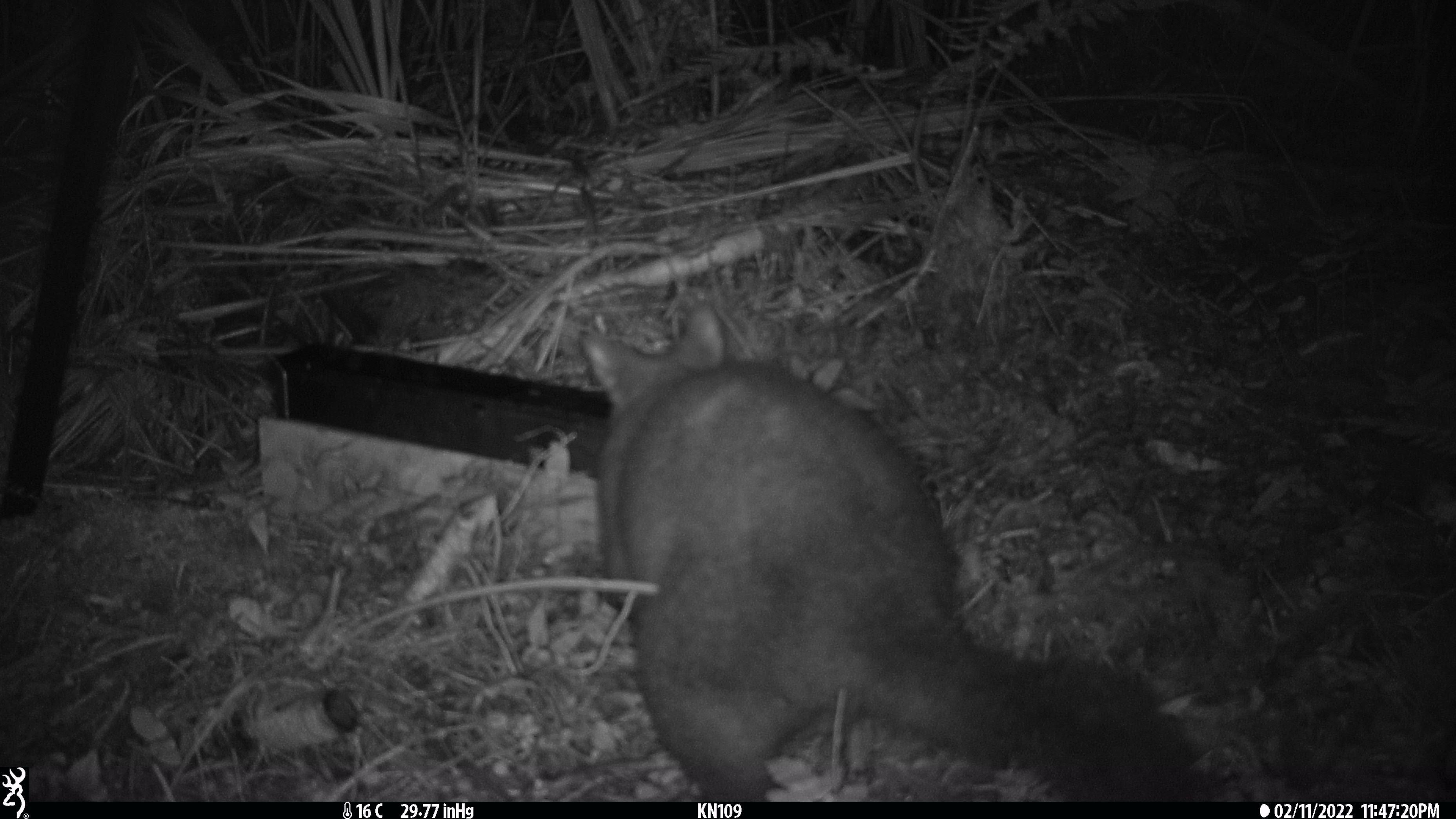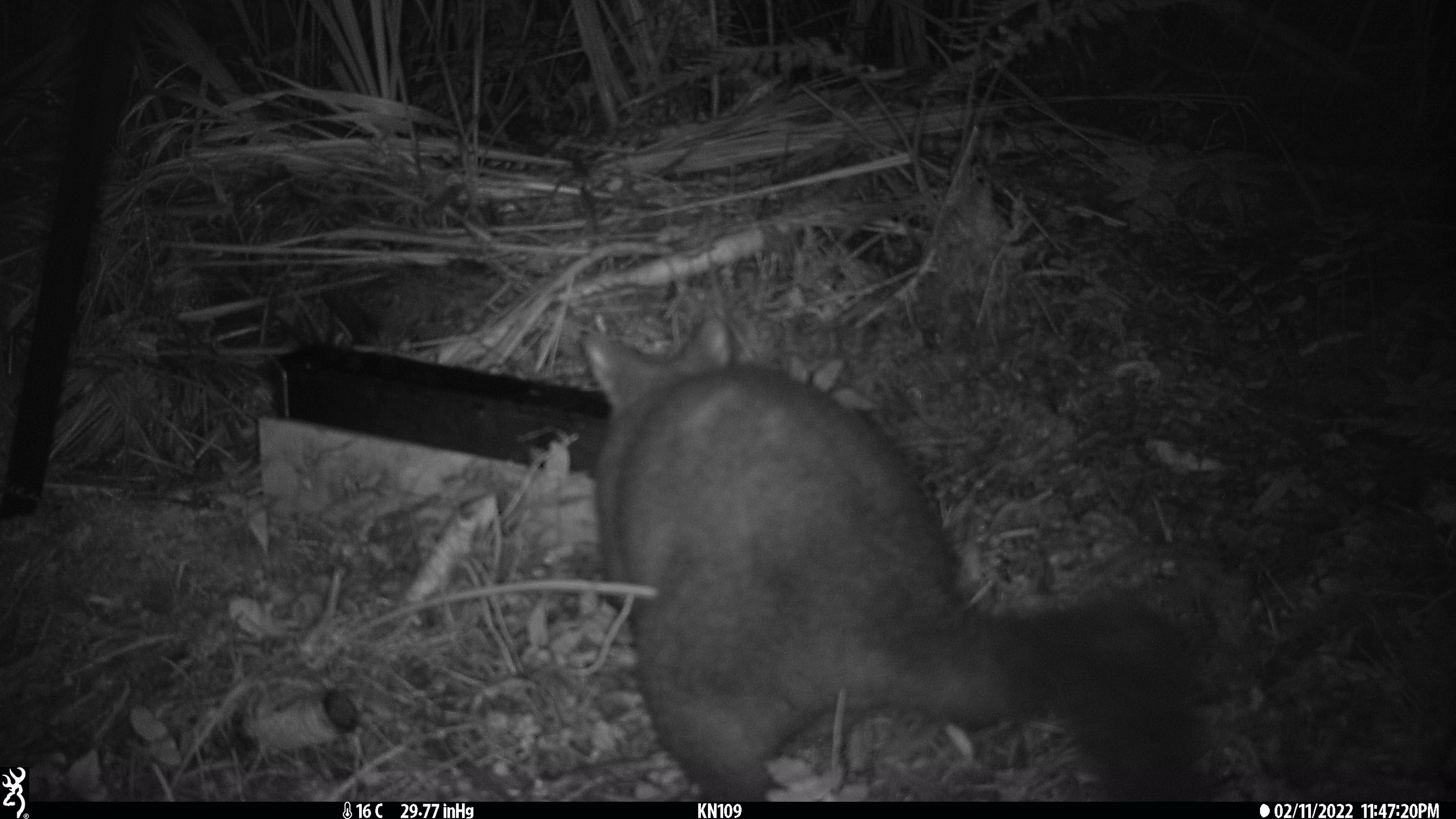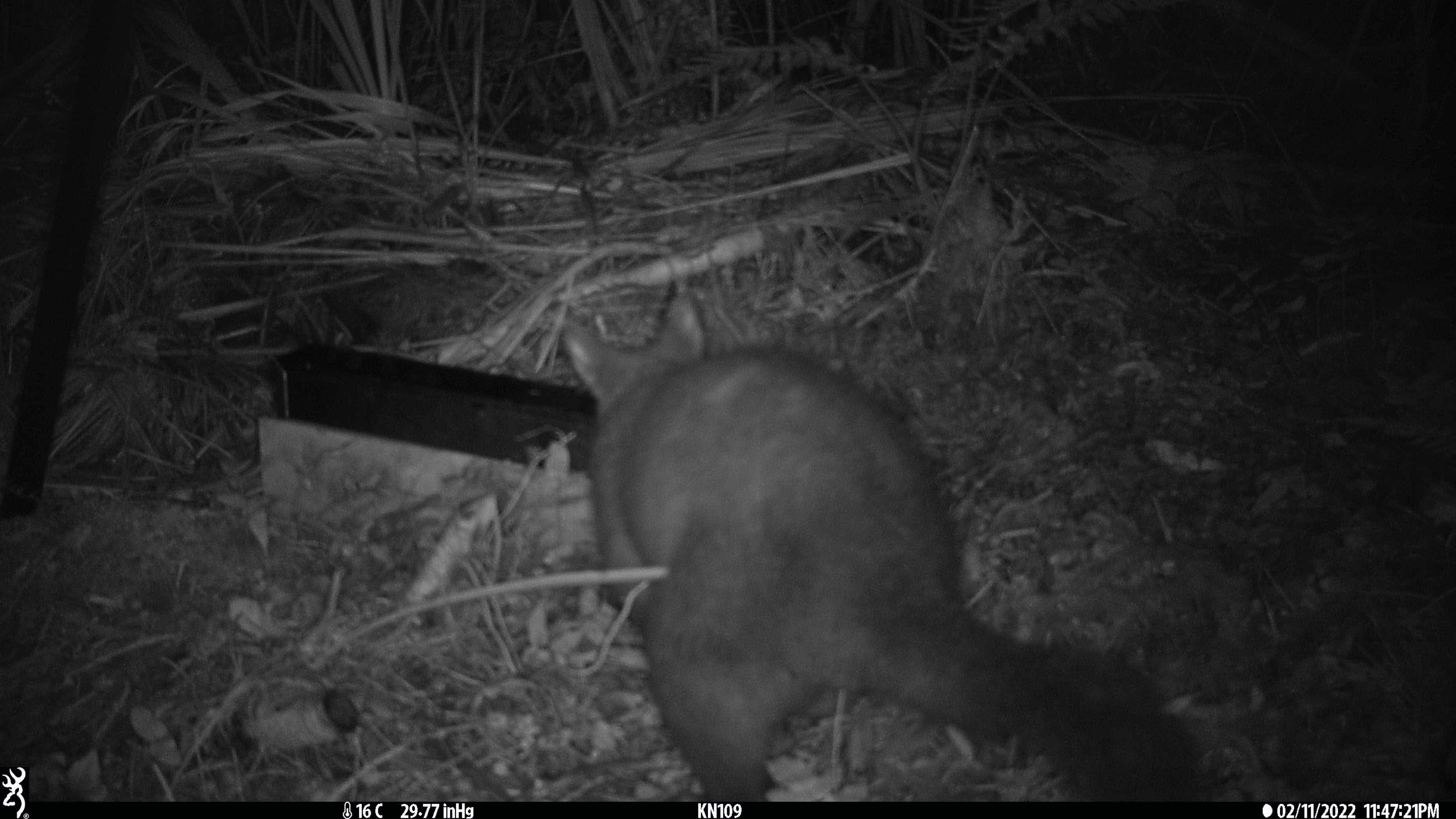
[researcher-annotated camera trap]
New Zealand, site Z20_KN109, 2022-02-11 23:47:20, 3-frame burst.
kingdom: Animalia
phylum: Chordata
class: Mammalia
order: Diprotodontia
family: Phalangeridae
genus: Trichosurus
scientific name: Trichosurus vulpecula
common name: common brushtail possum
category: possum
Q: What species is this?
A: Possum (common brushtail possum) (Trichosurus vulpecula).